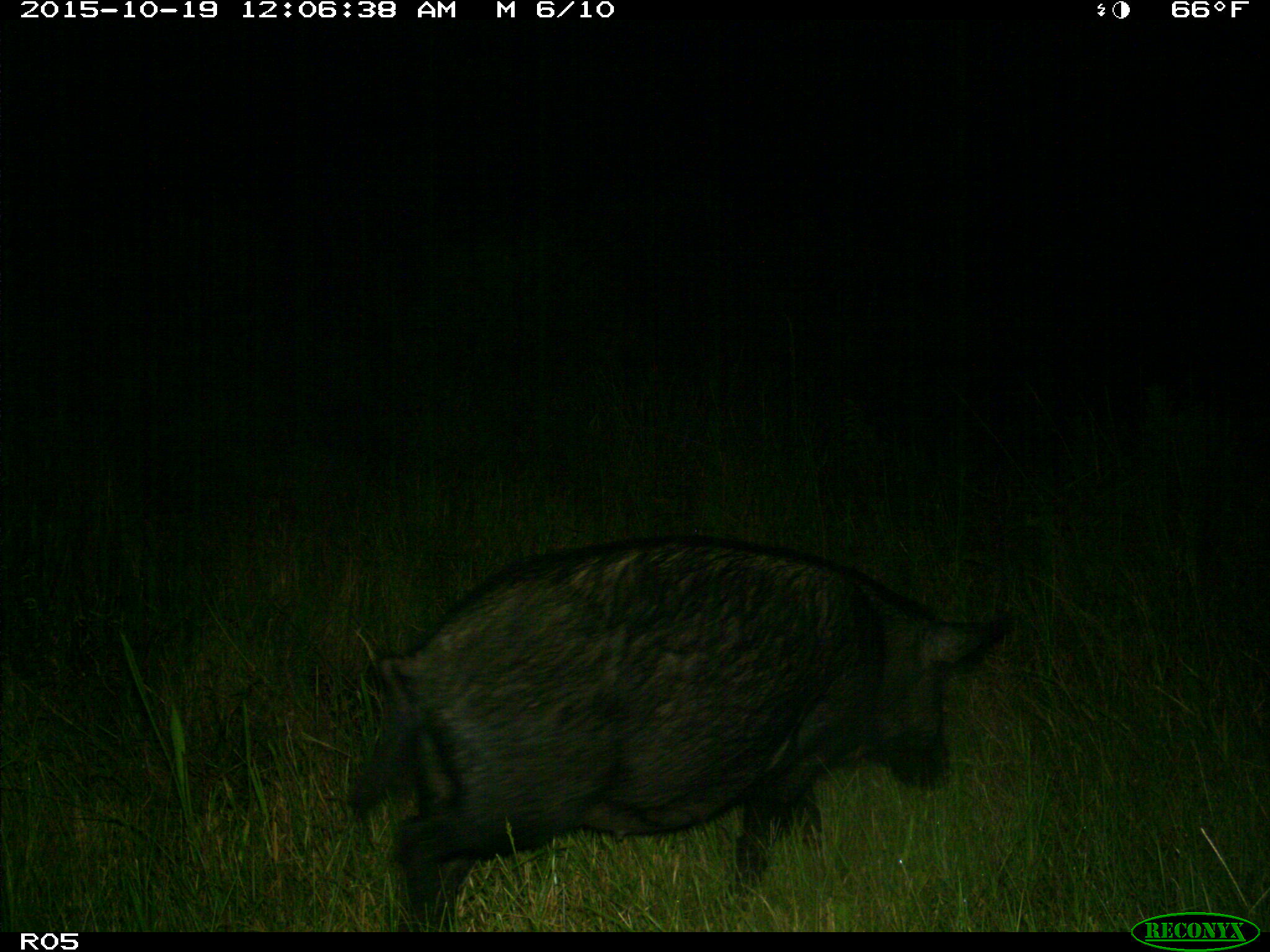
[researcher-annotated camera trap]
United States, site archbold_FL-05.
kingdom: Animalia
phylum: Chordata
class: Mammalia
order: Artiodactyla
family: Suidae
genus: Sus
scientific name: Sus scrofa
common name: wild boar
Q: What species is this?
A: Sus scrofa (wild boar).